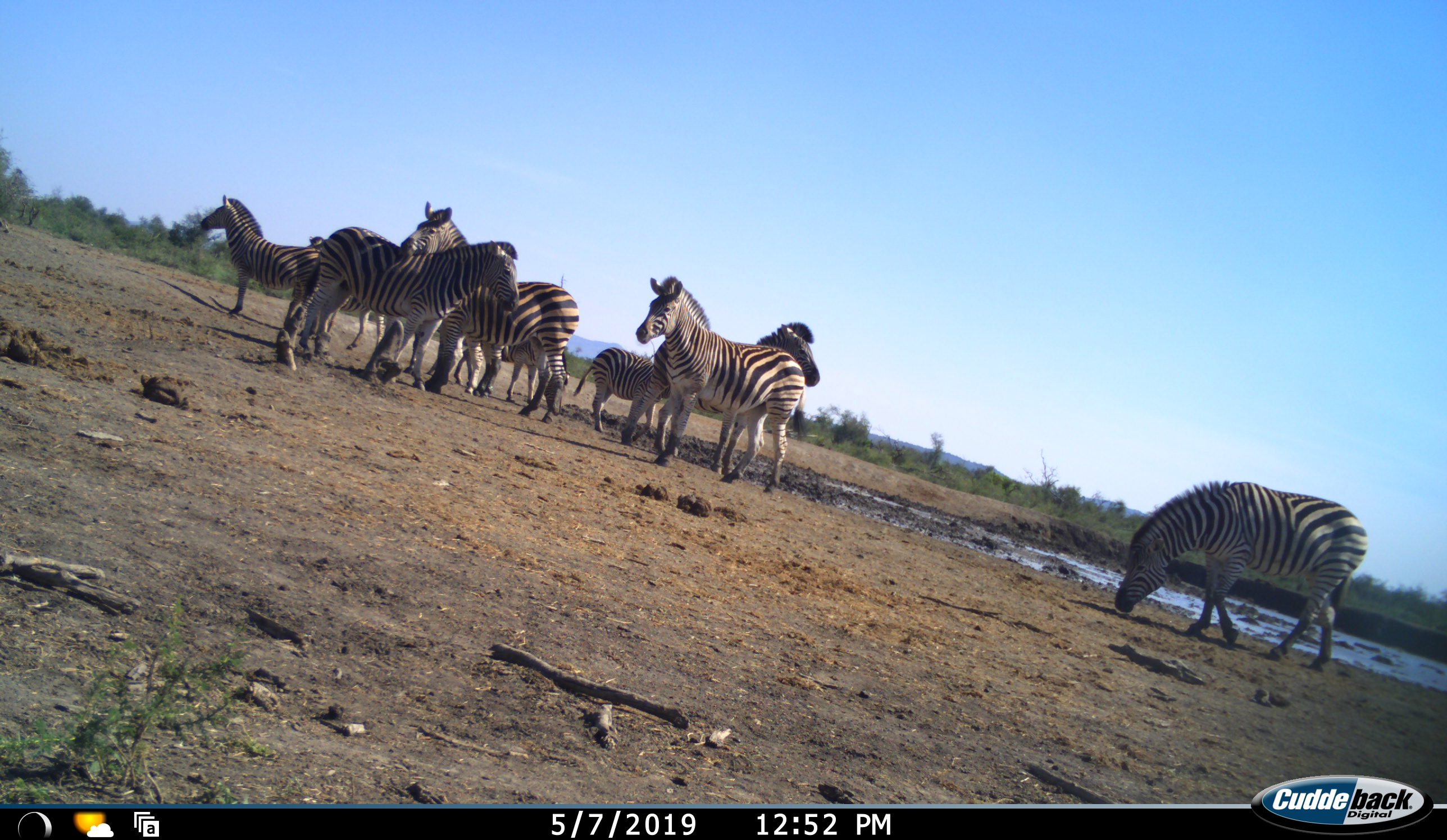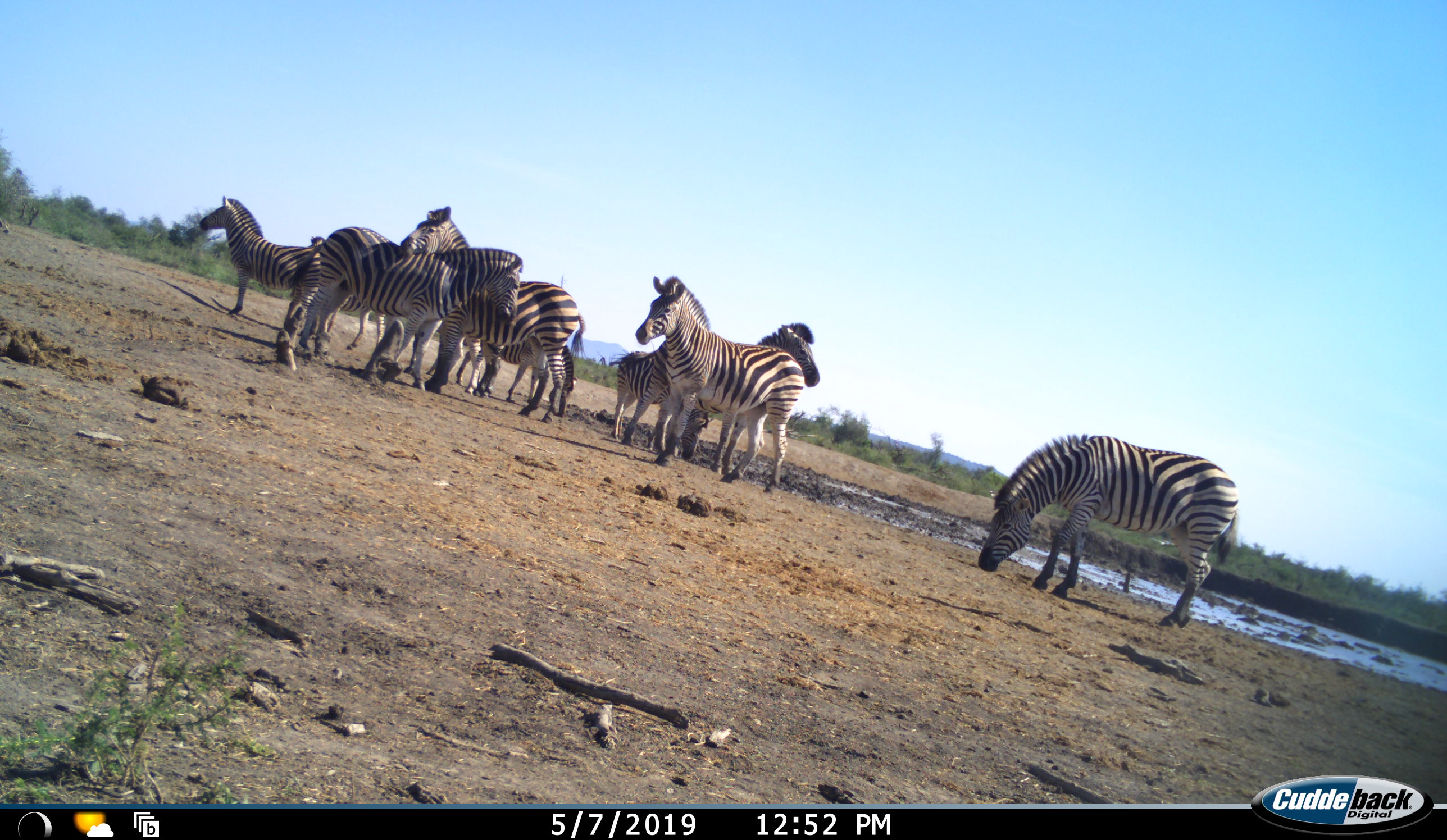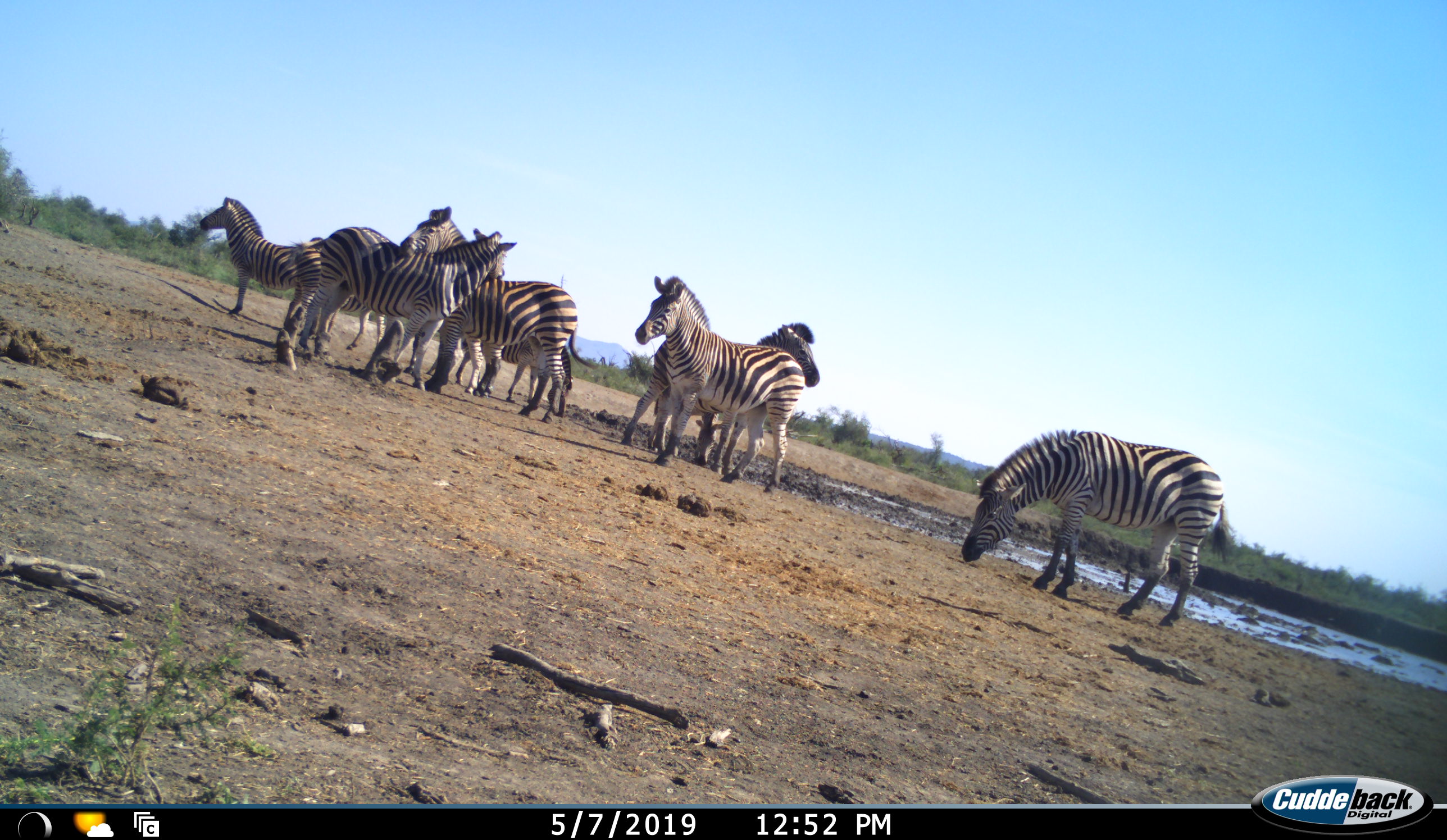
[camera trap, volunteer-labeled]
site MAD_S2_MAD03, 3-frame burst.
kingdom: Animalia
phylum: Chordata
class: Mammalia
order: Perissodactyla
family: Equidae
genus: Equus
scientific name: Equus quagga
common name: plains zebra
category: zebraplains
Zebraplains (plains zebra) (Equus quagga), count 10. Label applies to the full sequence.